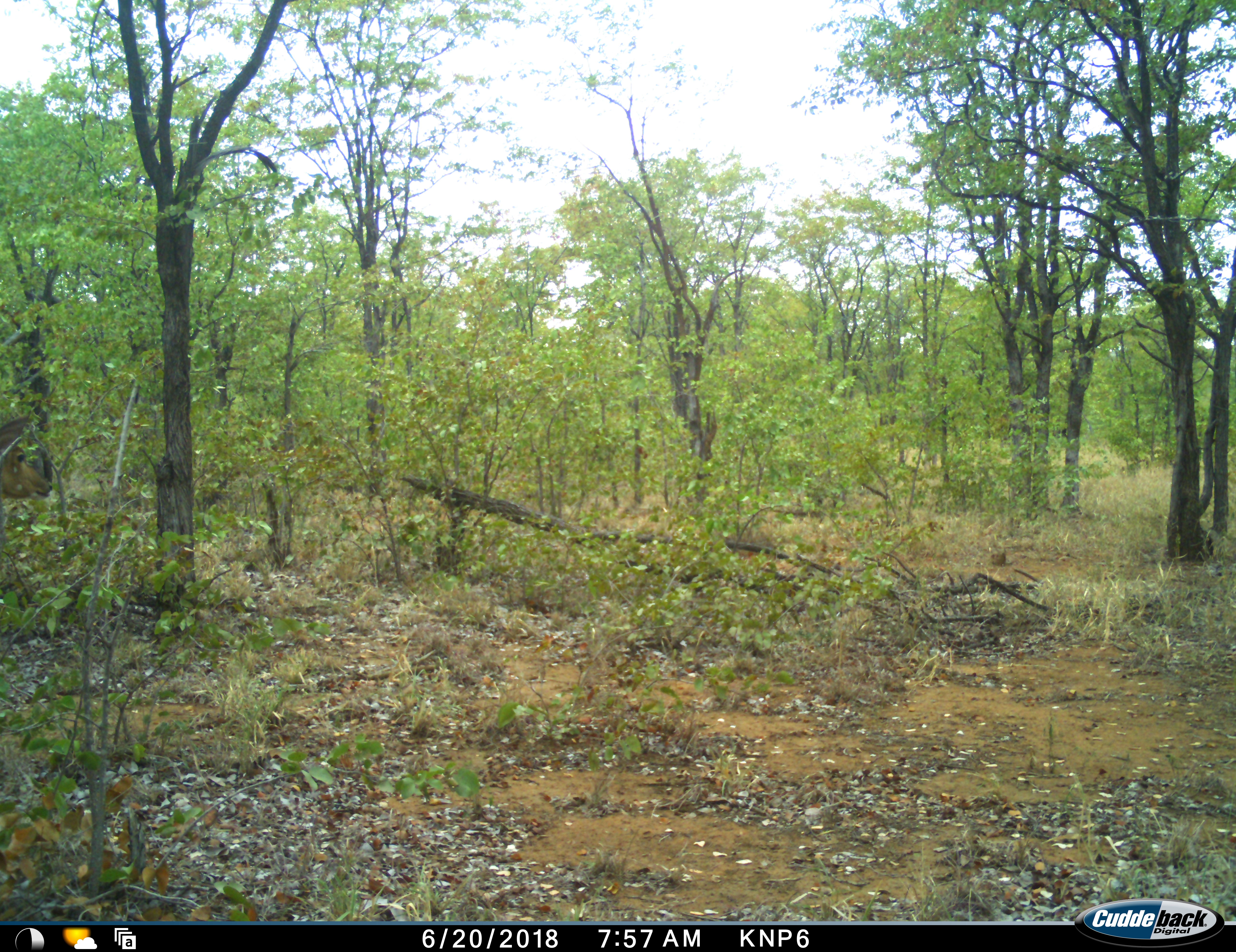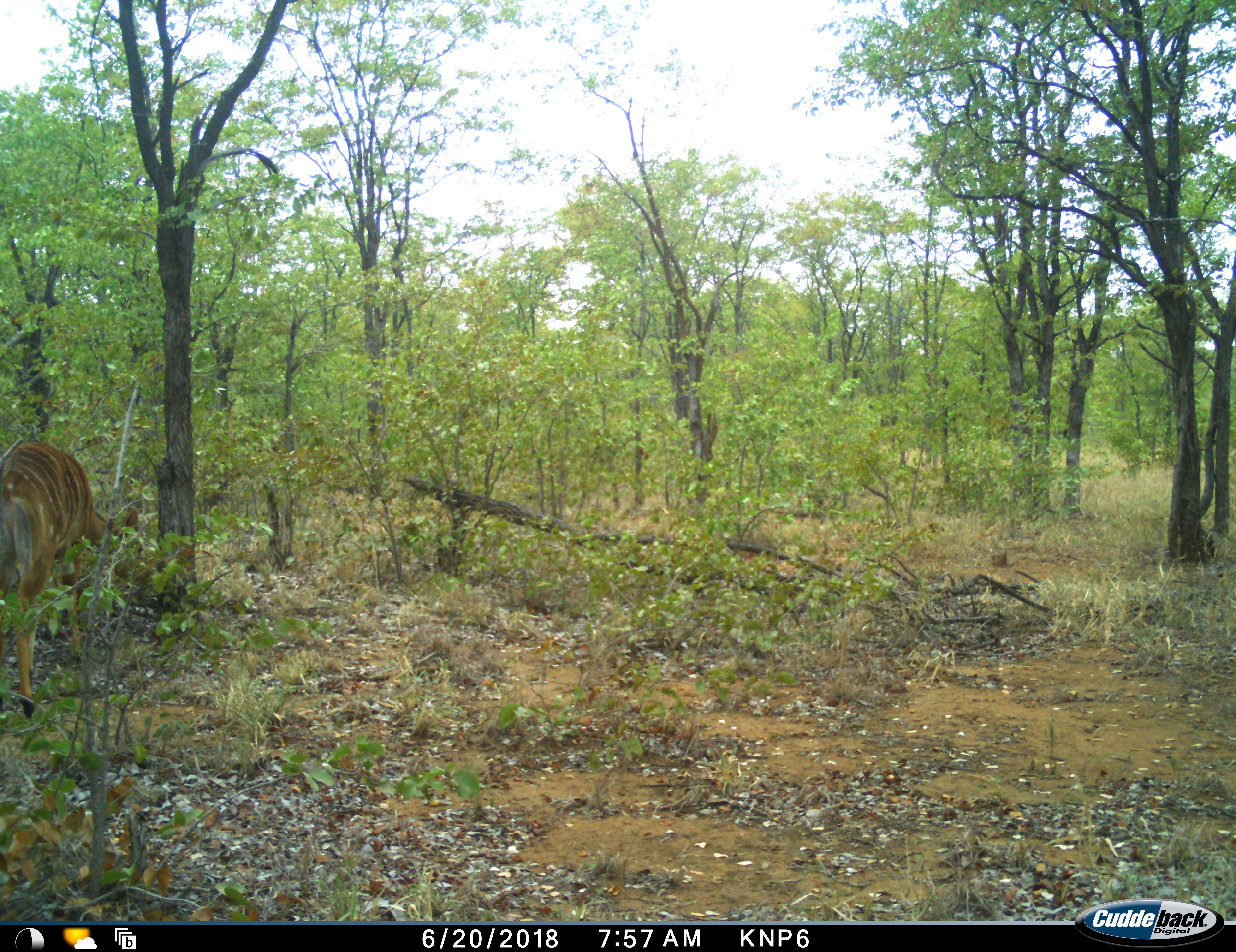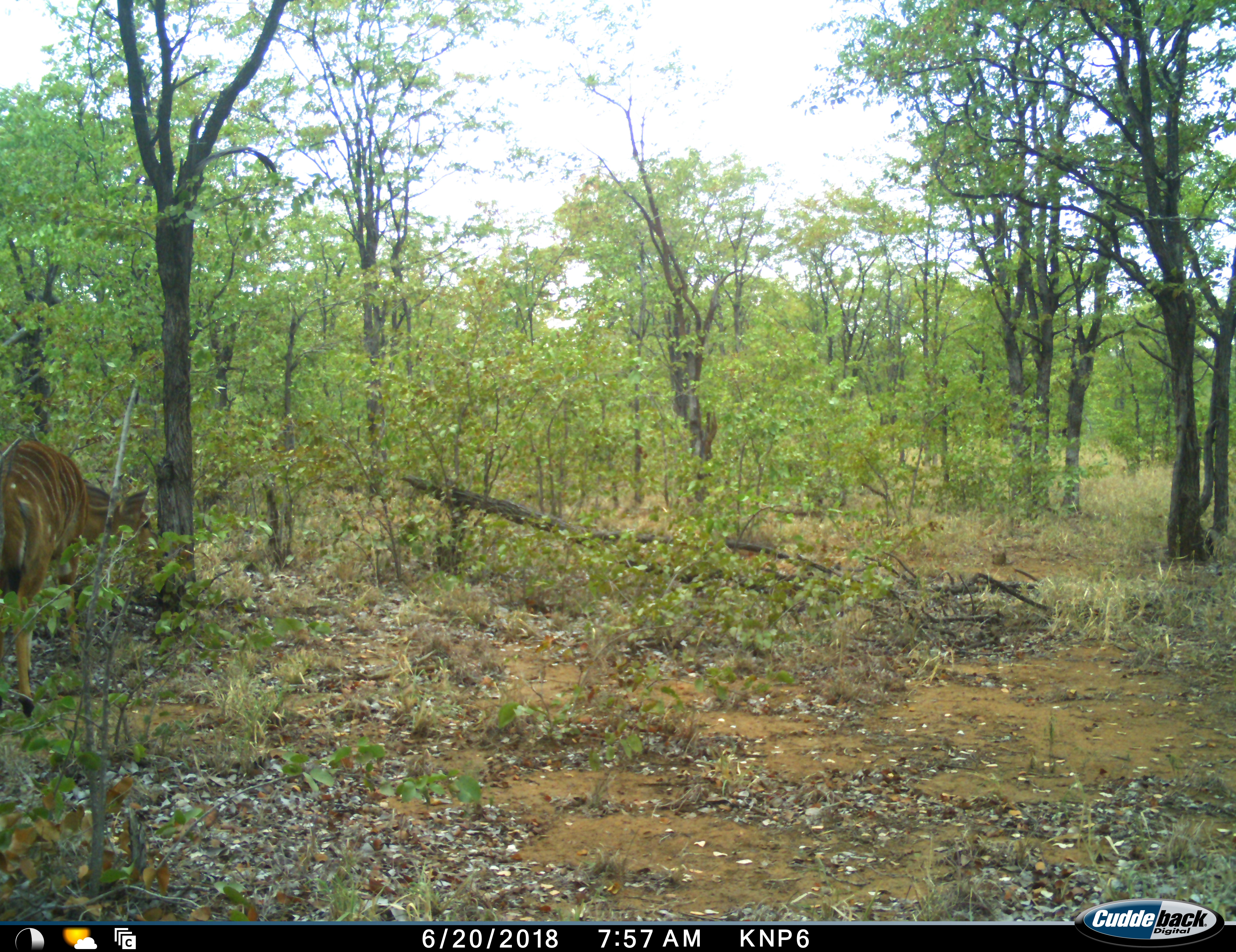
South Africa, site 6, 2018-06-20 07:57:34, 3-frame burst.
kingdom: Animalia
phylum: Chordata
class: Mammalia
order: Artiodactyla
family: Bovidae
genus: Tragelaphus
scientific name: Tragelaphus angasii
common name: nyala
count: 1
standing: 60%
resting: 20%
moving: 60%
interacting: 0%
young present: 0%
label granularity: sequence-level